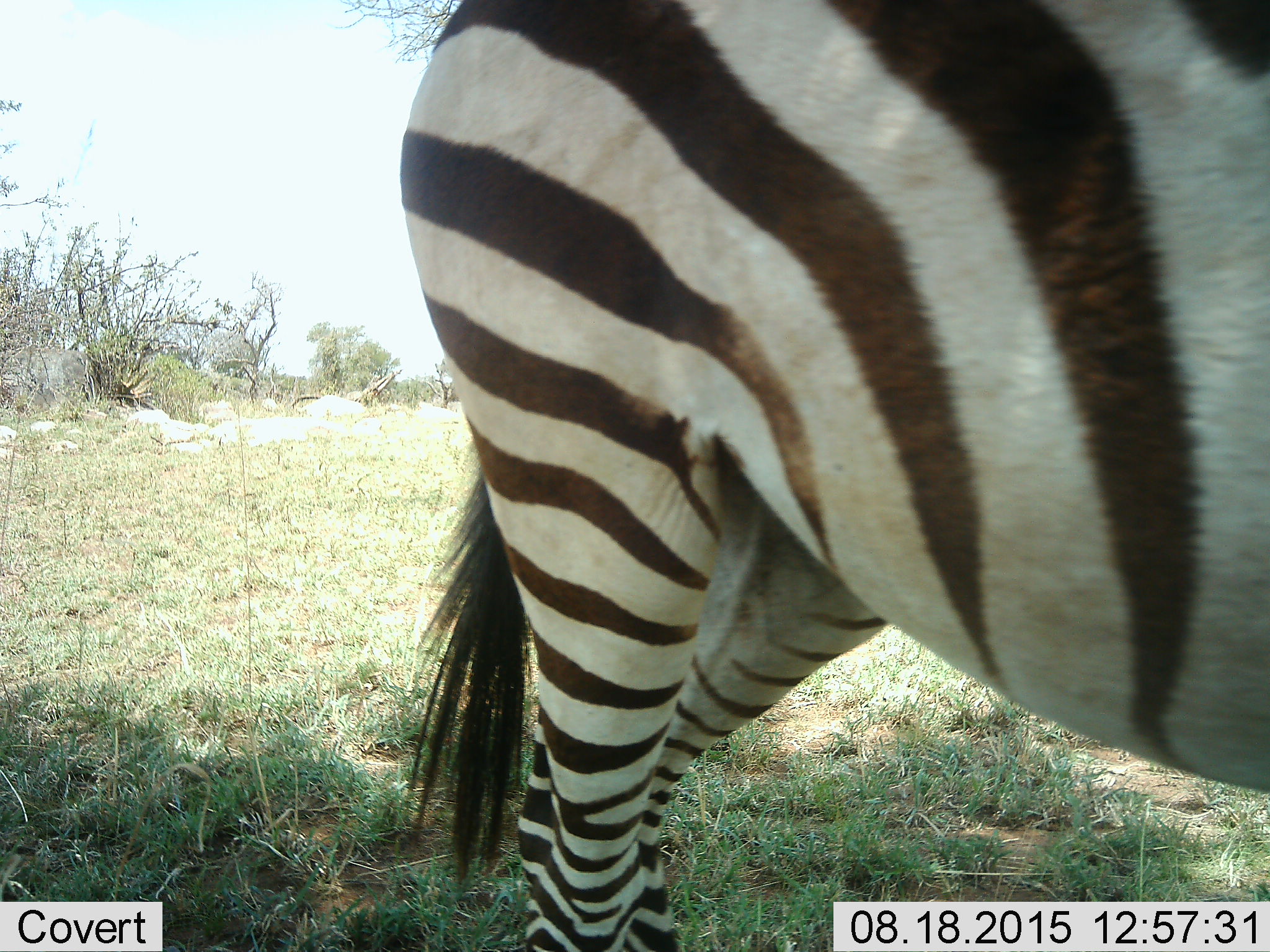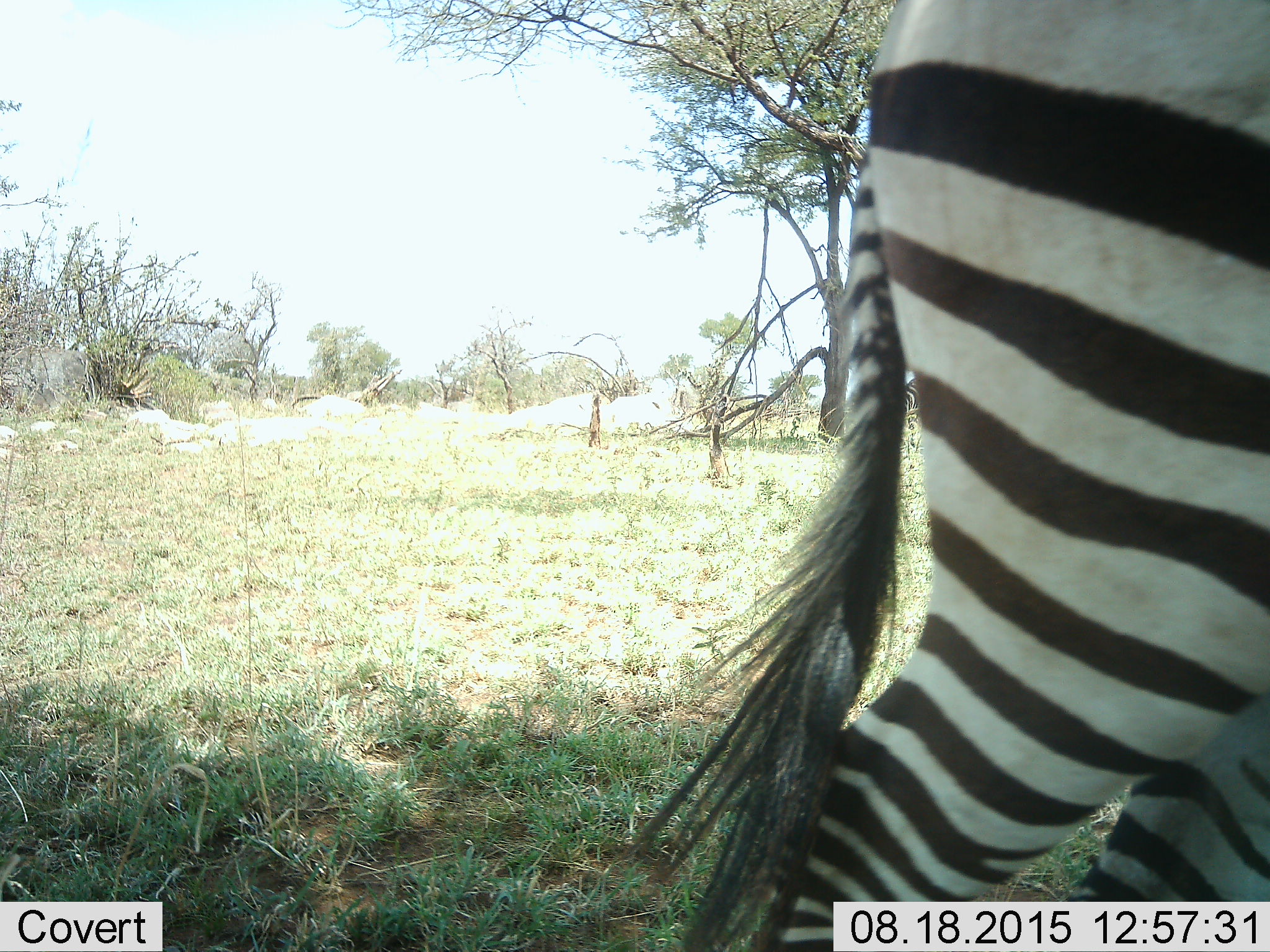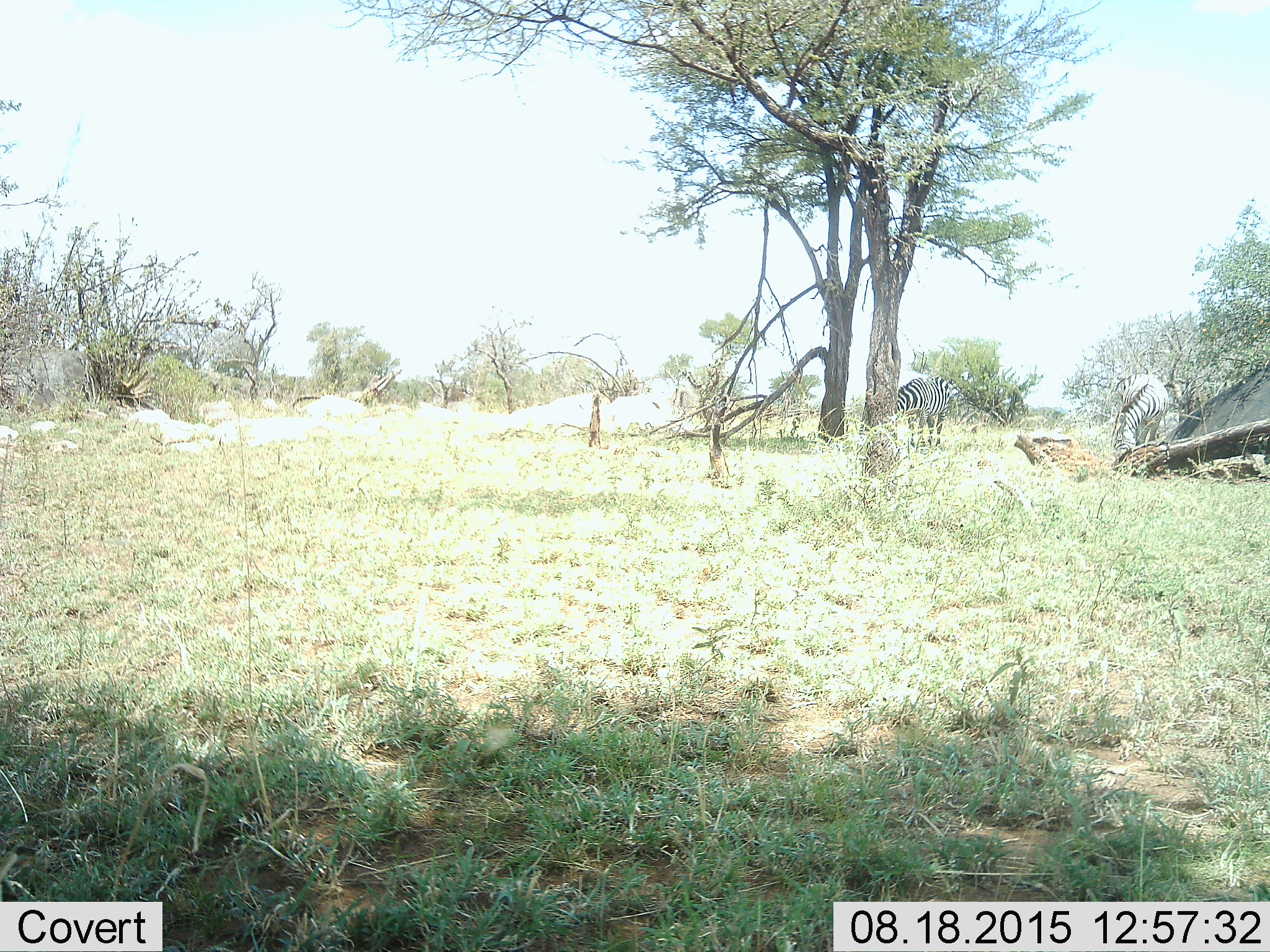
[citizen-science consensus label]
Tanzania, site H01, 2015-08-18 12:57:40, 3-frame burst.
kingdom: Animalia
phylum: Chordata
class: Mammalia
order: Perissodactyla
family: Equidae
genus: Equus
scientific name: Equus quagga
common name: plains zebra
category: zebra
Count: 3.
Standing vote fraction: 50%.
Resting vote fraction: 0%.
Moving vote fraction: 90%.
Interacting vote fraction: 0%.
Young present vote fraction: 0%.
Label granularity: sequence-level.